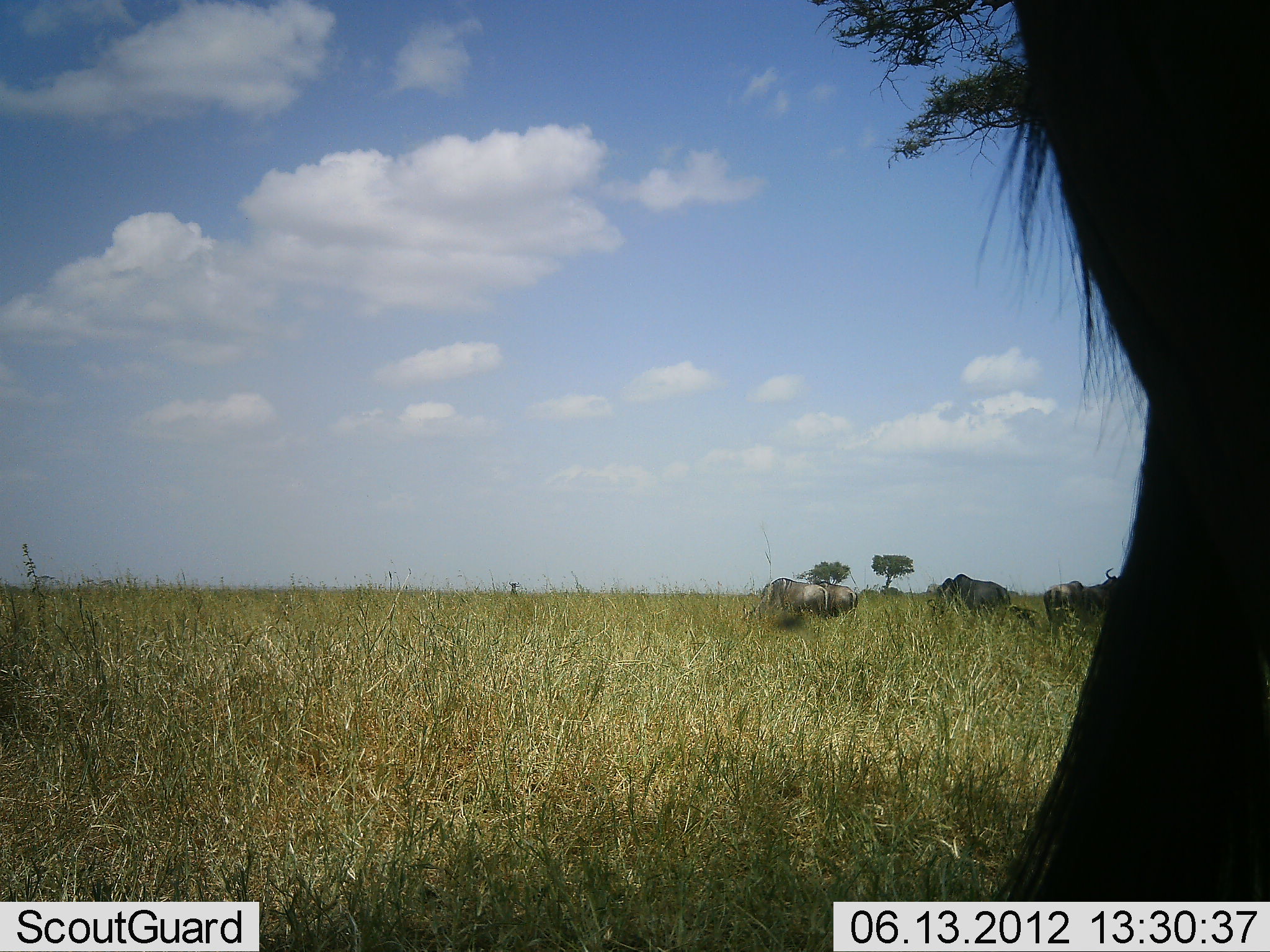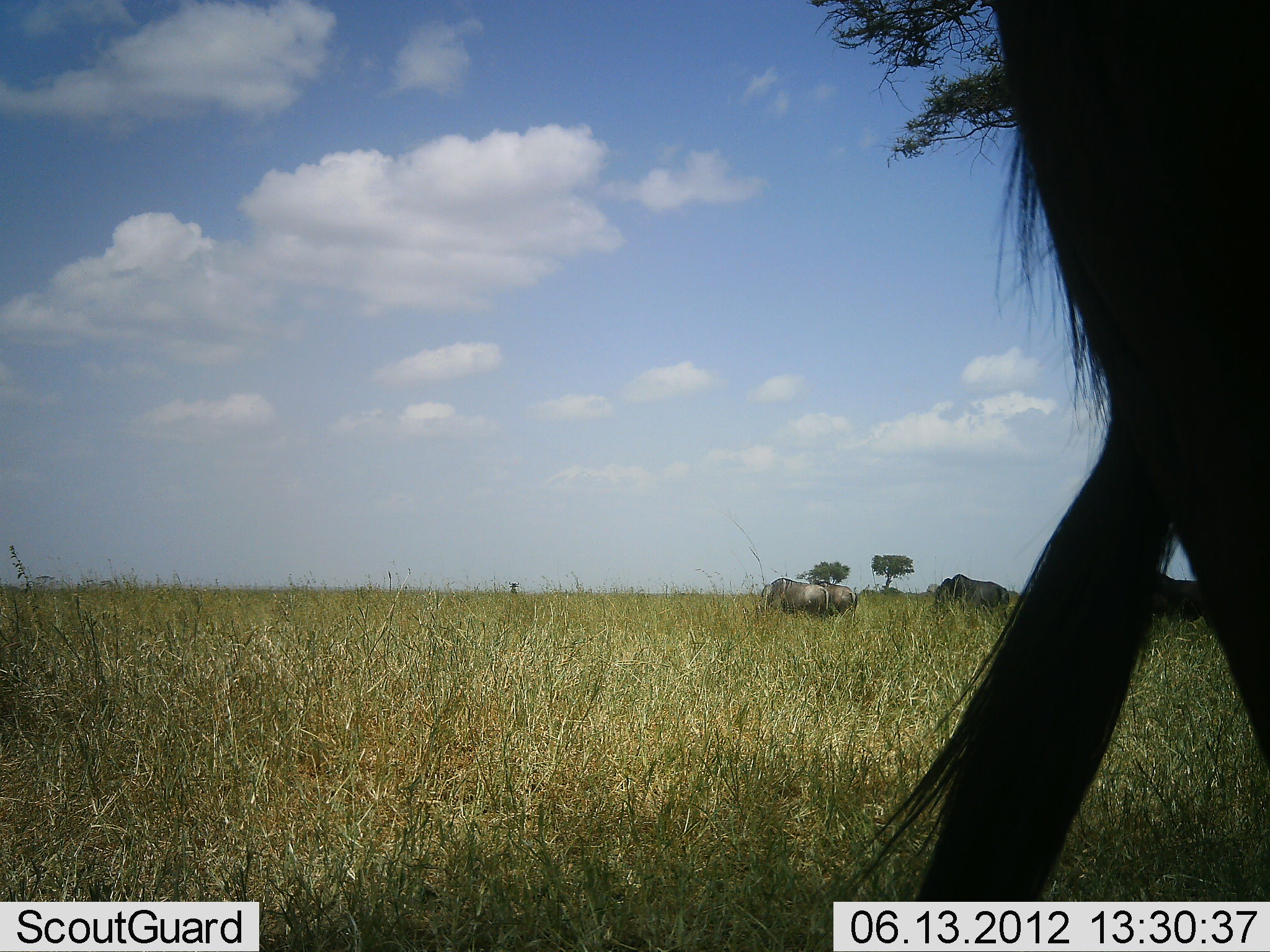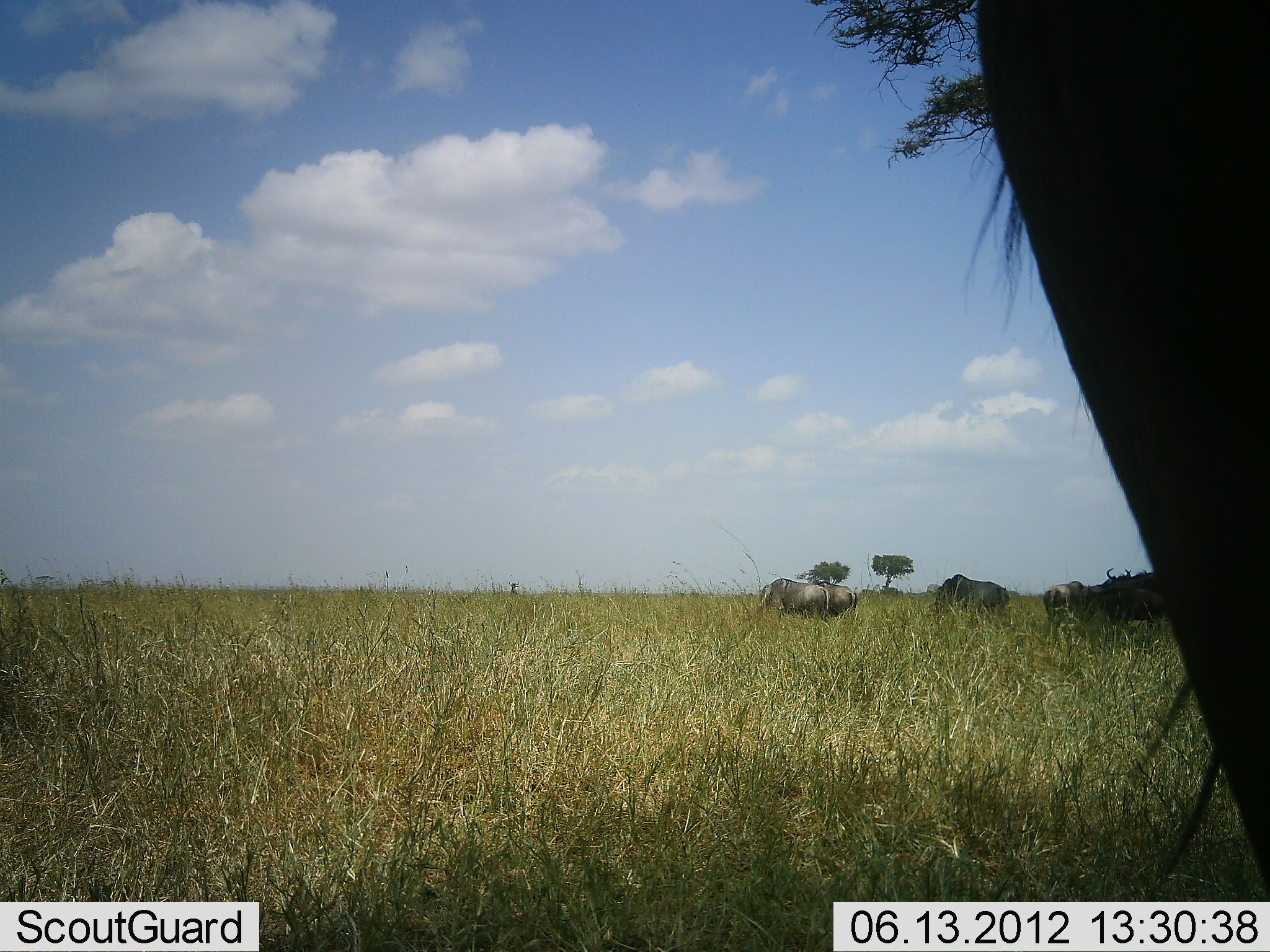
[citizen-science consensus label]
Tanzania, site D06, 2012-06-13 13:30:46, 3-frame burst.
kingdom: Animalia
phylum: Chordata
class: Mammalia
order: Artiodactyla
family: Bovidae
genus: Connochaetes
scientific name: Connochaetes taurinus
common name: blue wildebeest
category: wildebeest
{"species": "wildebeest (blue wildebeest) (Connochaetes taurinus)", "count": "5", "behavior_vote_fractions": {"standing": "80%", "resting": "0%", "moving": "20%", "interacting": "0%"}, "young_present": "0%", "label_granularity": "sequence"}